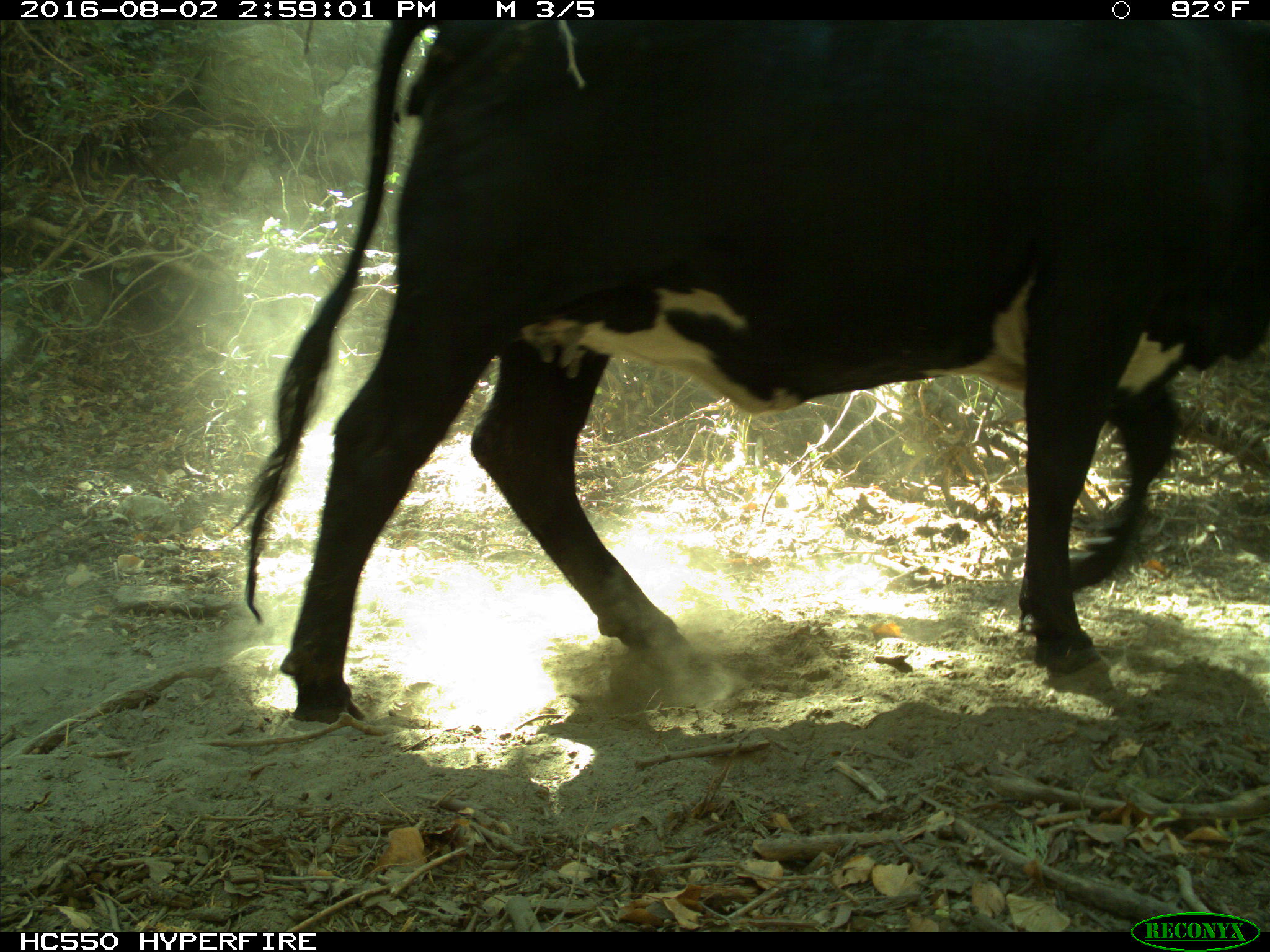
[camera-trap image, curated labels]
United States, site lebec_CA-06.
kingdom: Animalia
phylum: Chordata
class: Mammalia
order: Artiodactyla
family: Bovidae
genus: Bos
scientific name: Bos taurus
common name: domestic cow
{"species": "Bos taurus (domestic cow)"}